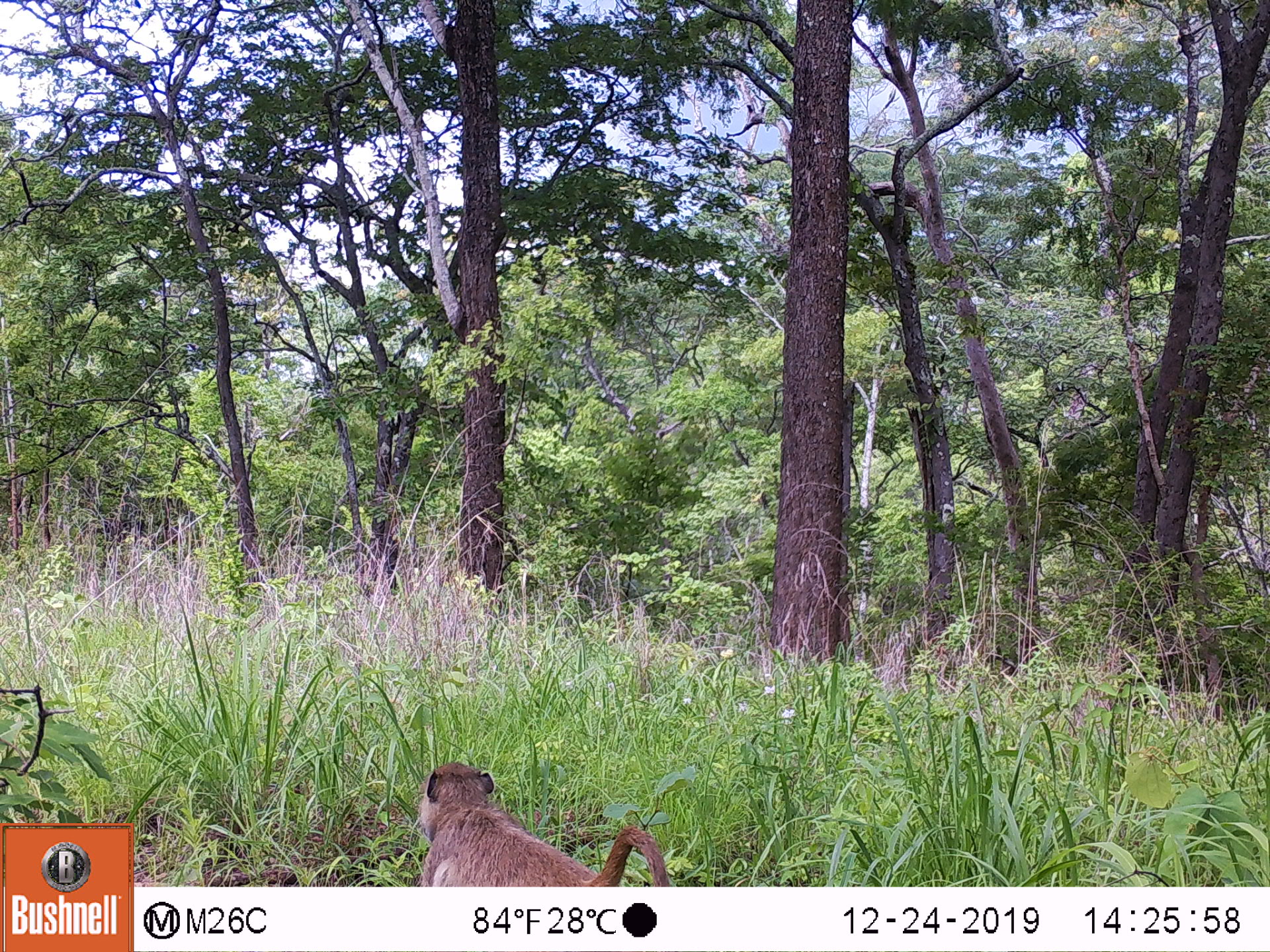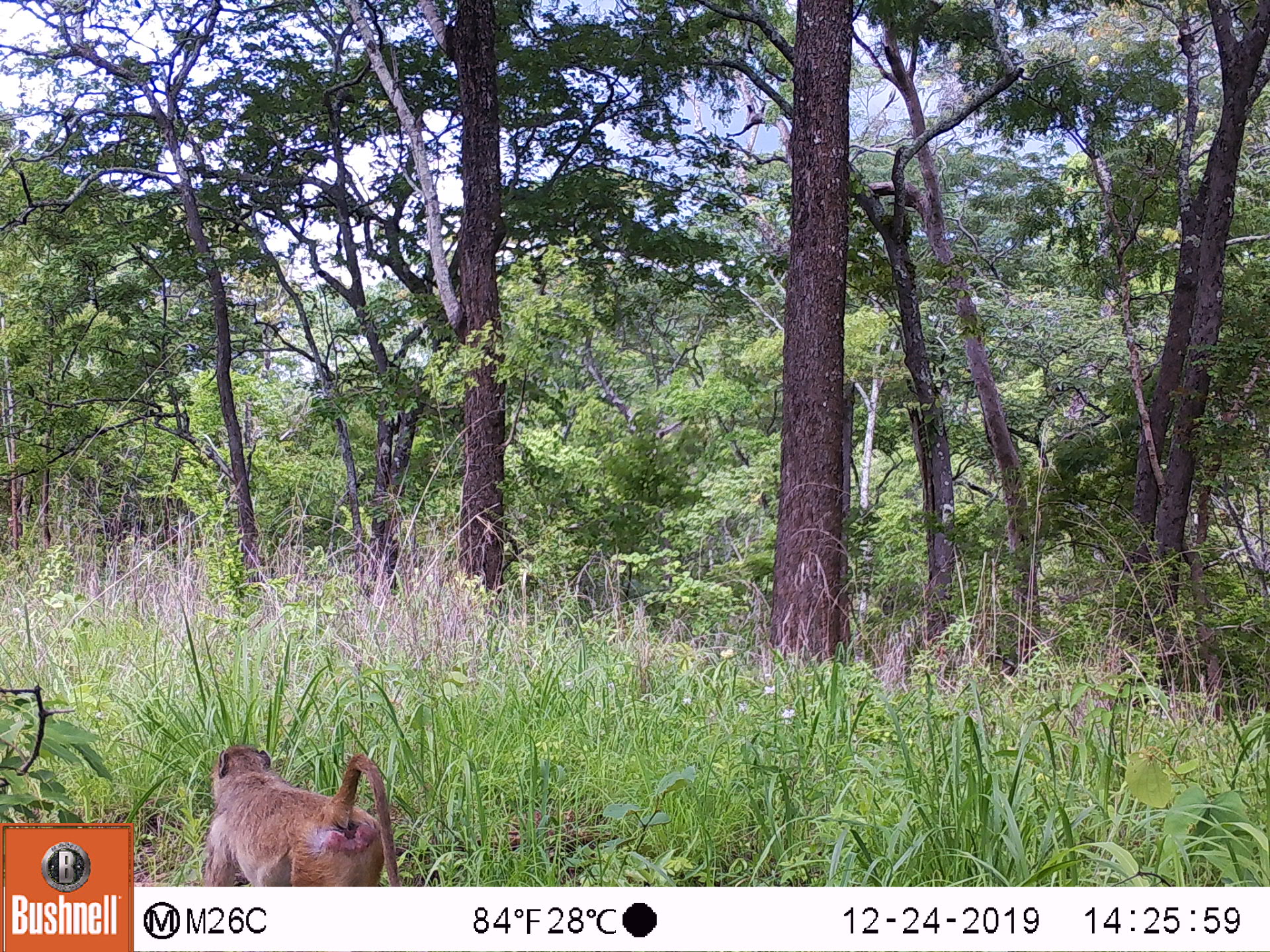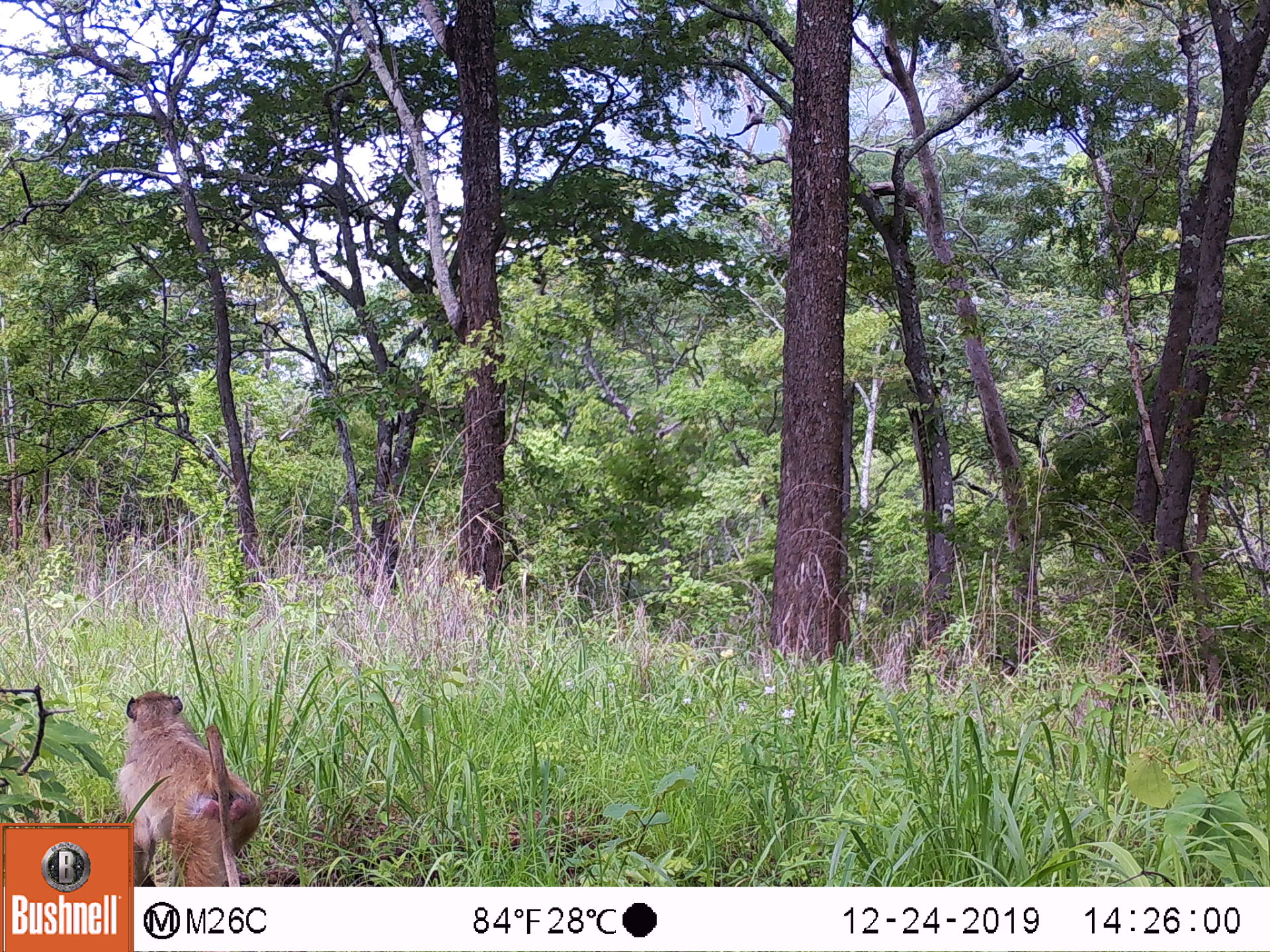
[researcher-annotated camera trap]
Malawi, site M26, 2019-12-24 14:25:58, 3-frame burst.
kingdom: Animalia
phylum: Chordata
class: Mammalia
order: Primates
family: Cercopithecidae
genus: Papio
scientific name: Papio cynocephalus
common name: yellow baboon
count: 1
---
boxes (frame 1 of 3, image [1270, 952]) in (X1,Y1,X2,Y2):
yellow baboon: (417,761,666,883)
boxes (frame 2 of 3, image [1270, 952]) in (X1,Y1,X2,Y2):
yellow baboon: (199,744,399,882)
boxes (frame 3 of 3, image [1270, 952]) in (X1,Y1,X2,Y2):
yellow baboon: (137,688,260,883)